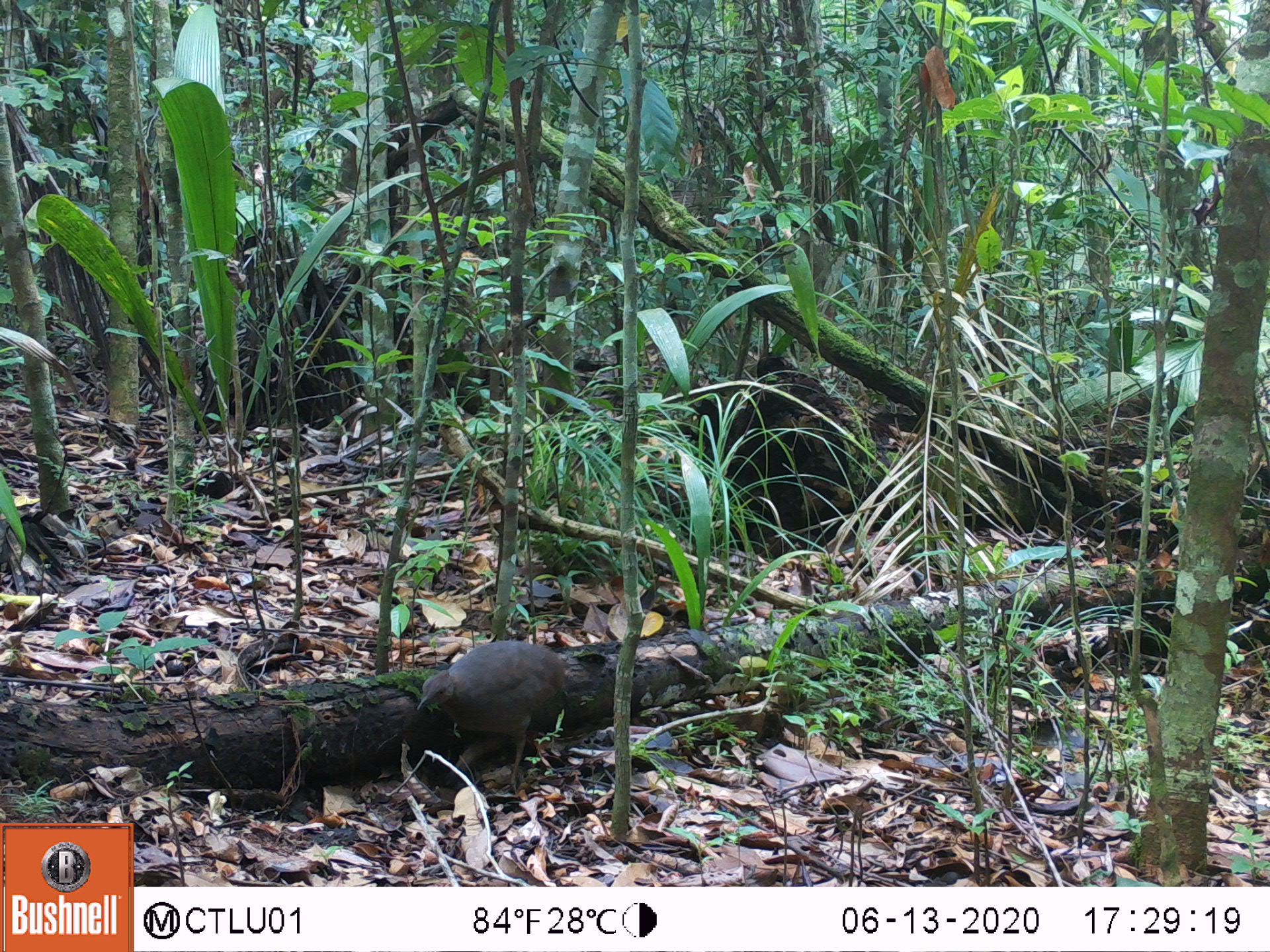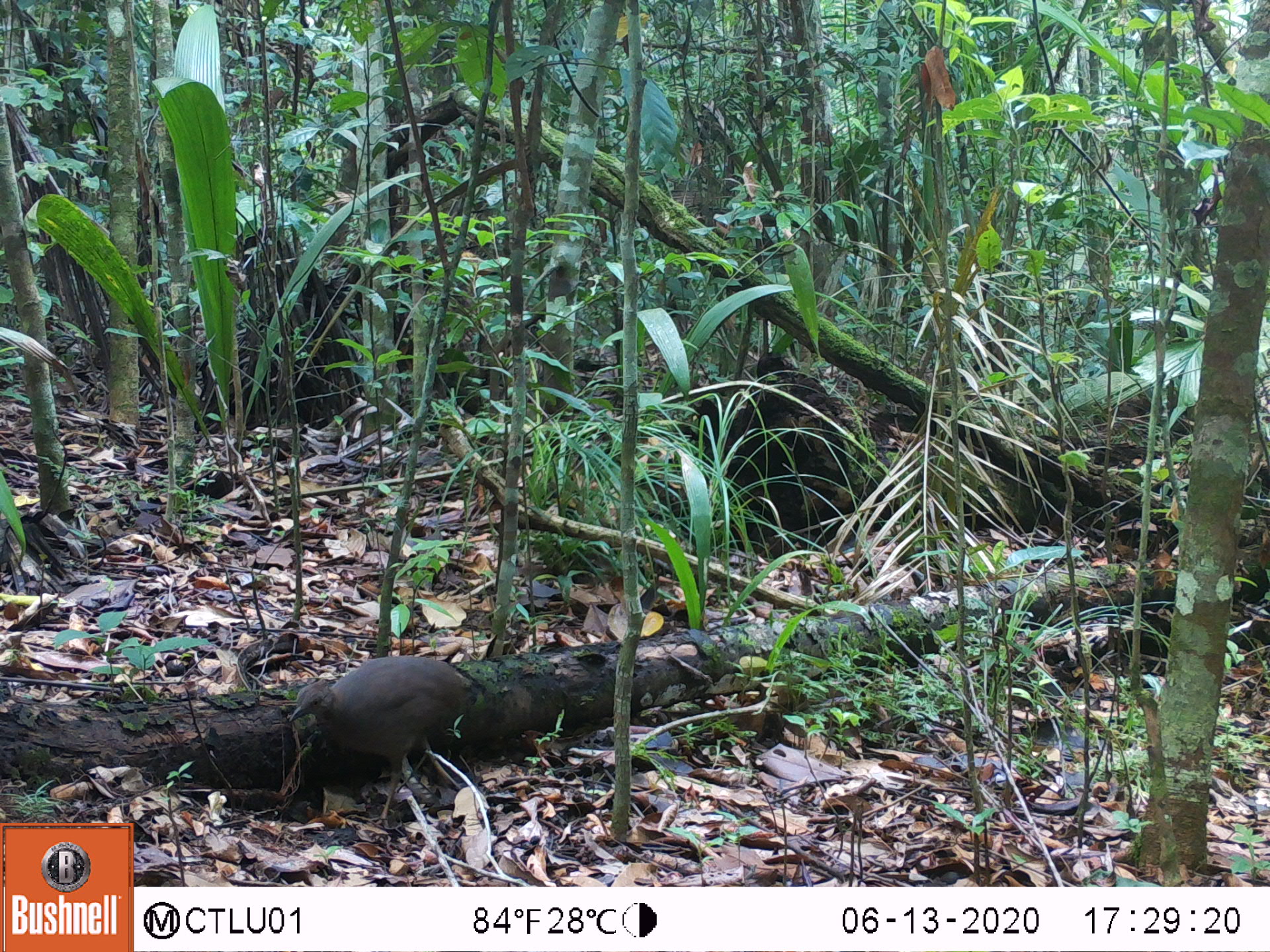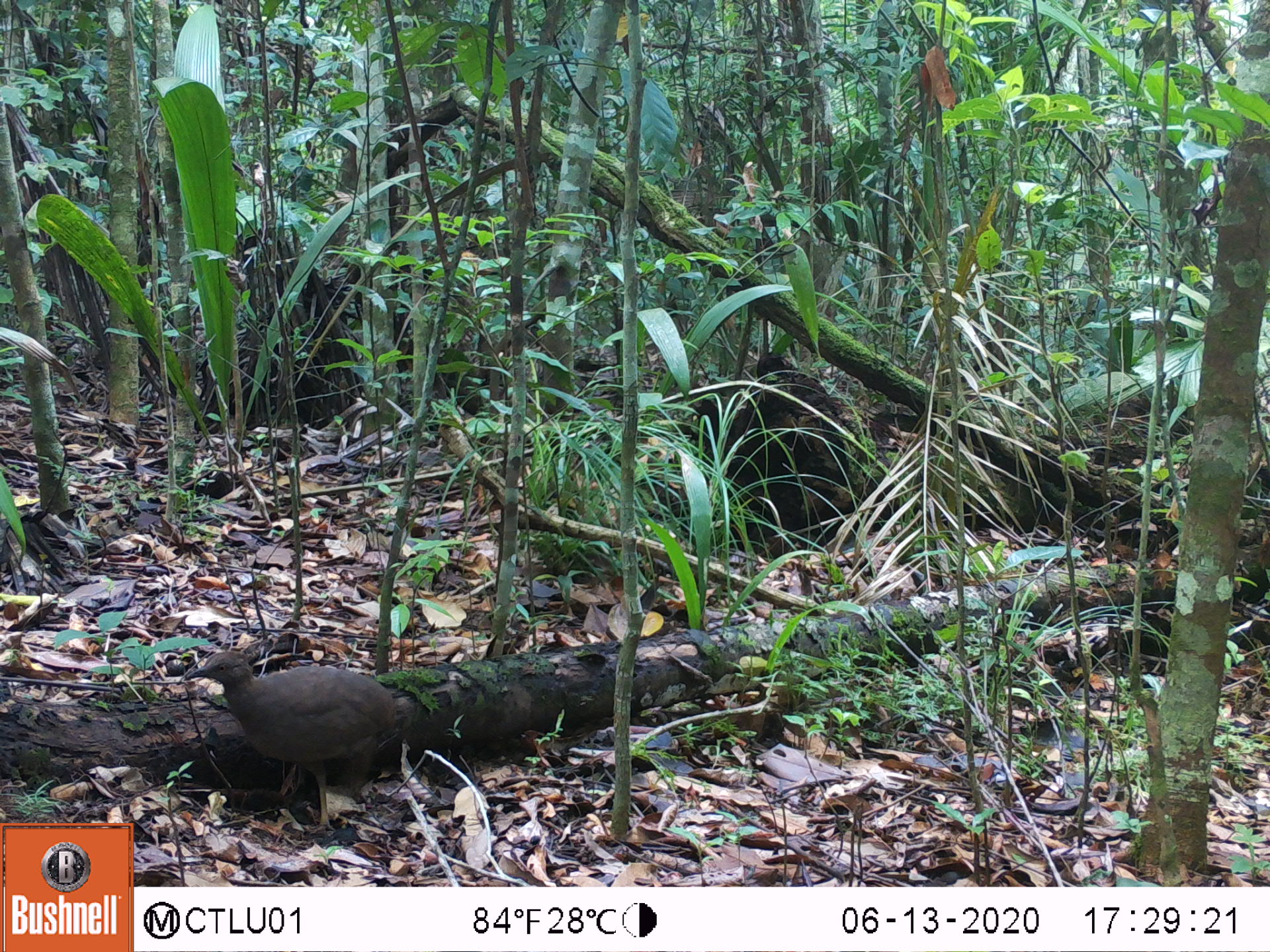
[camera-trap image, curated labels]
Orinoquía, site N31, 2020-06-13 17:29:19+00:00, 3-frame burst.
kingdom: Animalia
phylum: Chordata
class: Aves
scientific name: Aves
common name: bird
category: unknown bird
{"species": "unknown bird (bird) (Aves)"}